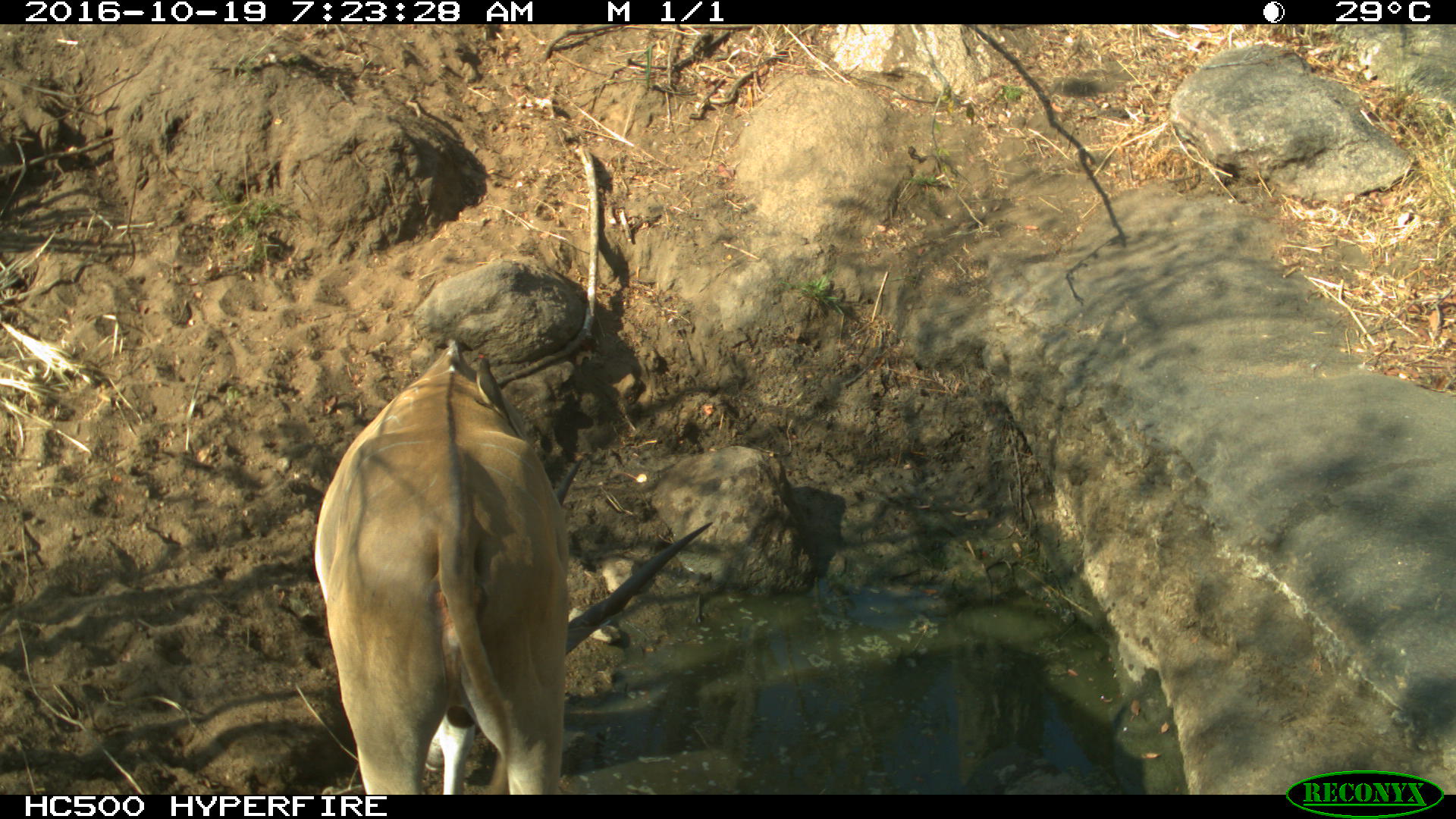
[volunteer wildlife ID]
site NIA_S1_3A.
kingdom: Animalia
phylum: Chordata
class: Mammalia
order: Artiodactyla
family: Bovidae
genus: Tragelaphus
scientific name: Tragelaphus oryx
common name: eland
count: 1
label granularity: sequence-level